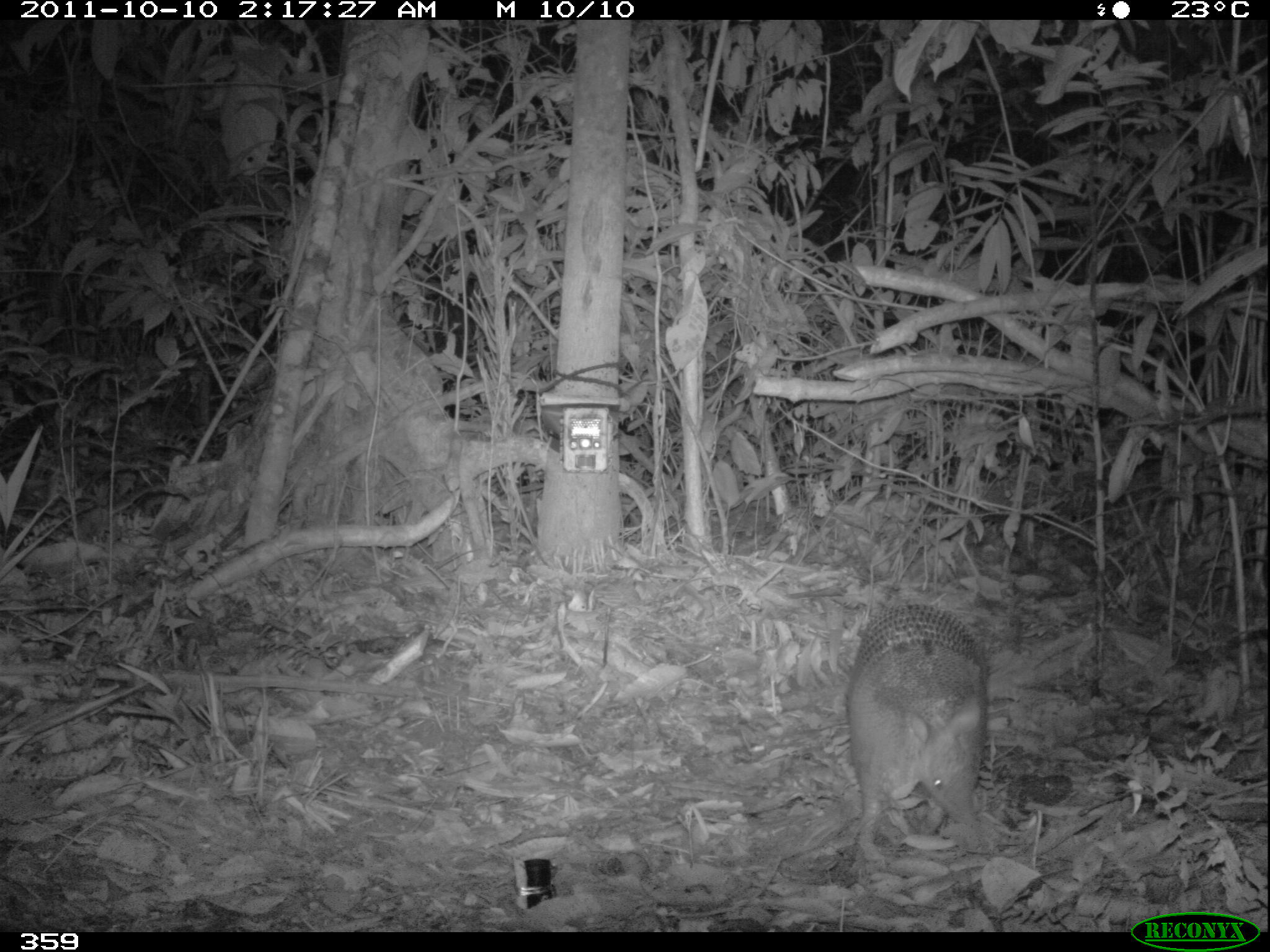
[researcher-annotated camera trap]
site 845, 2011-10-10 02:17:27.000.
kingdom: Animalia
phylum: Chordata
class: Mammalia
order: Cingulata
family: Dasypodidae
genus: Dasypus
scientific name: Dasypus kappleri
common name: greater long-nosed armadillo